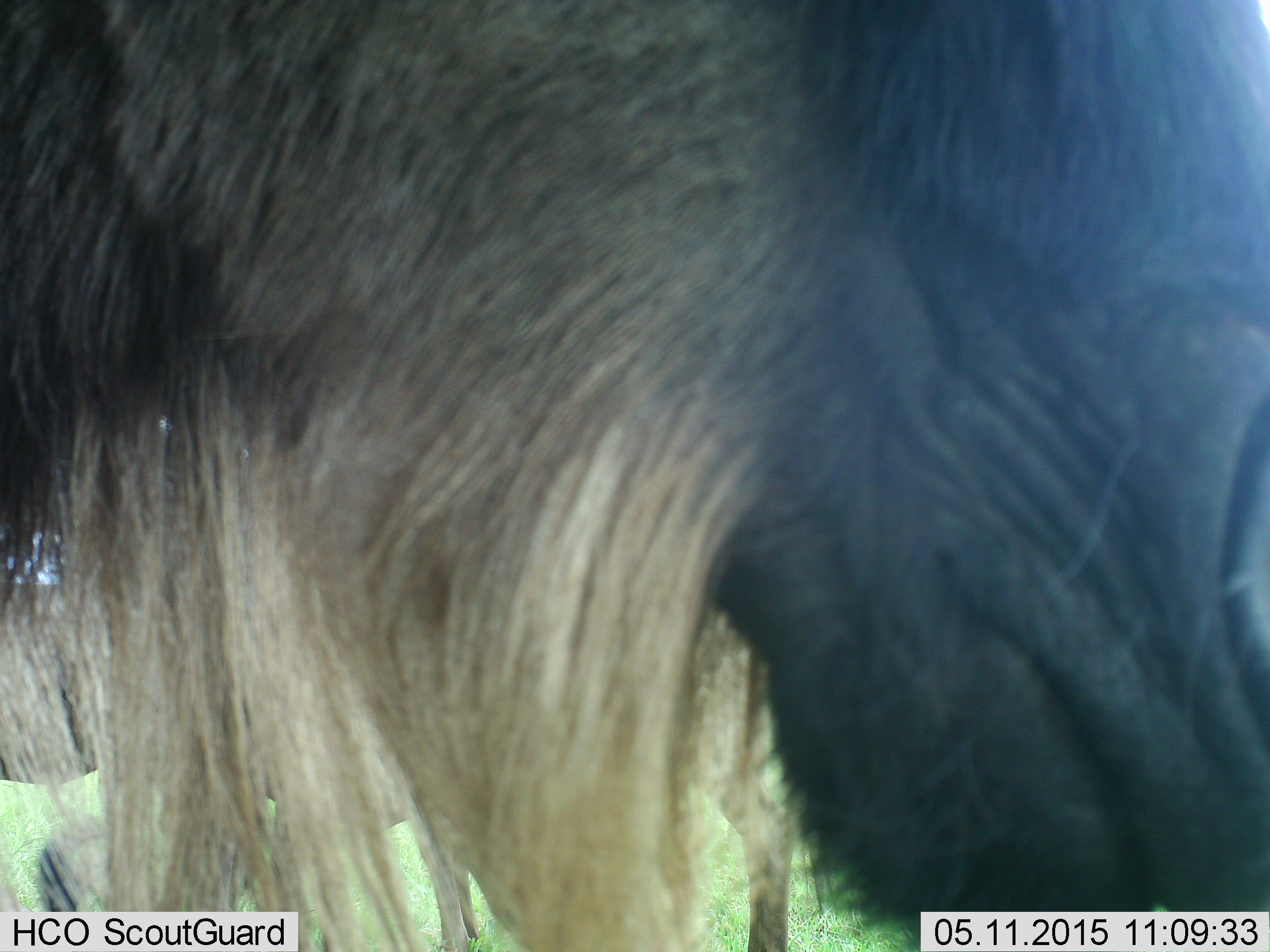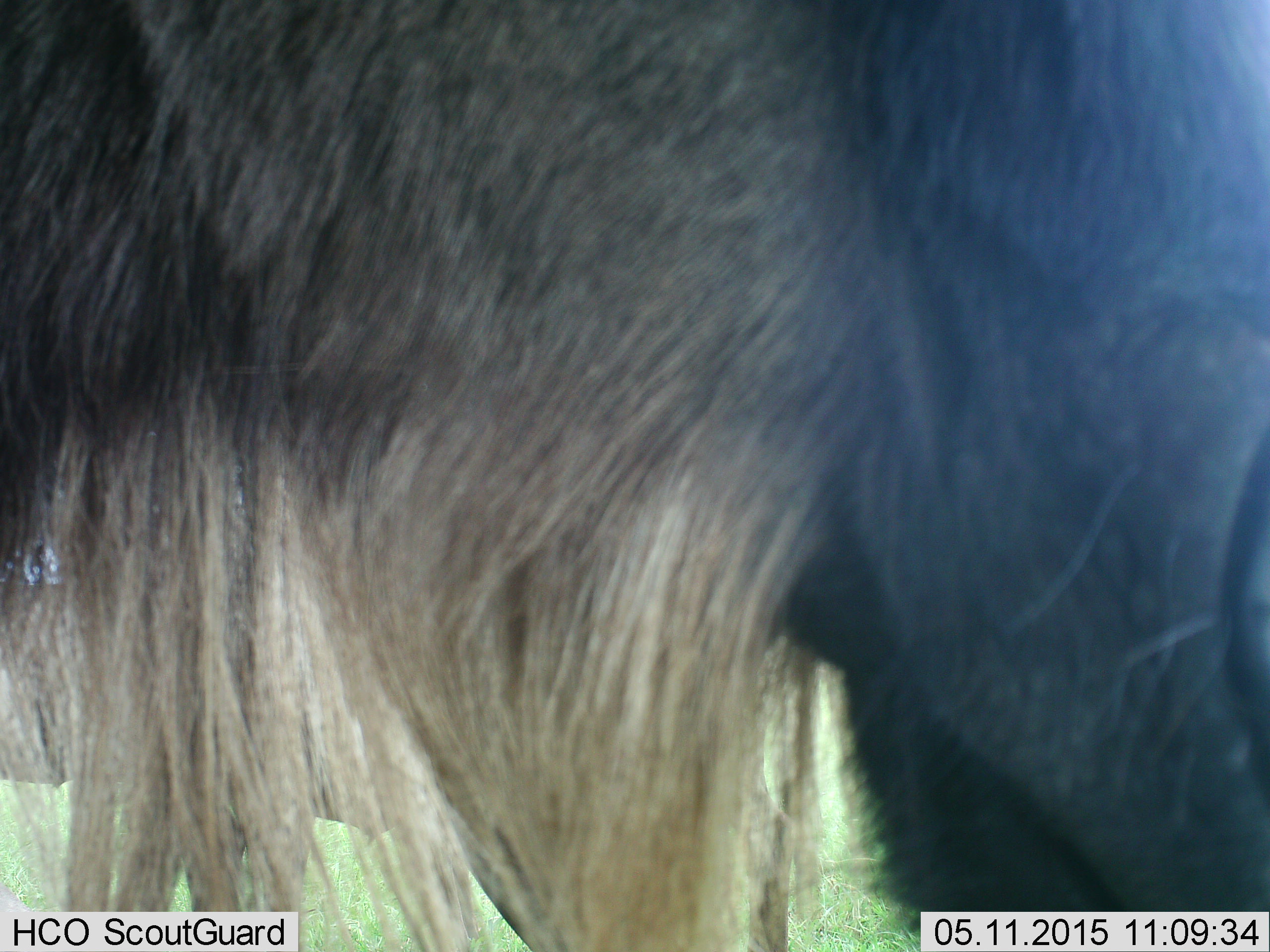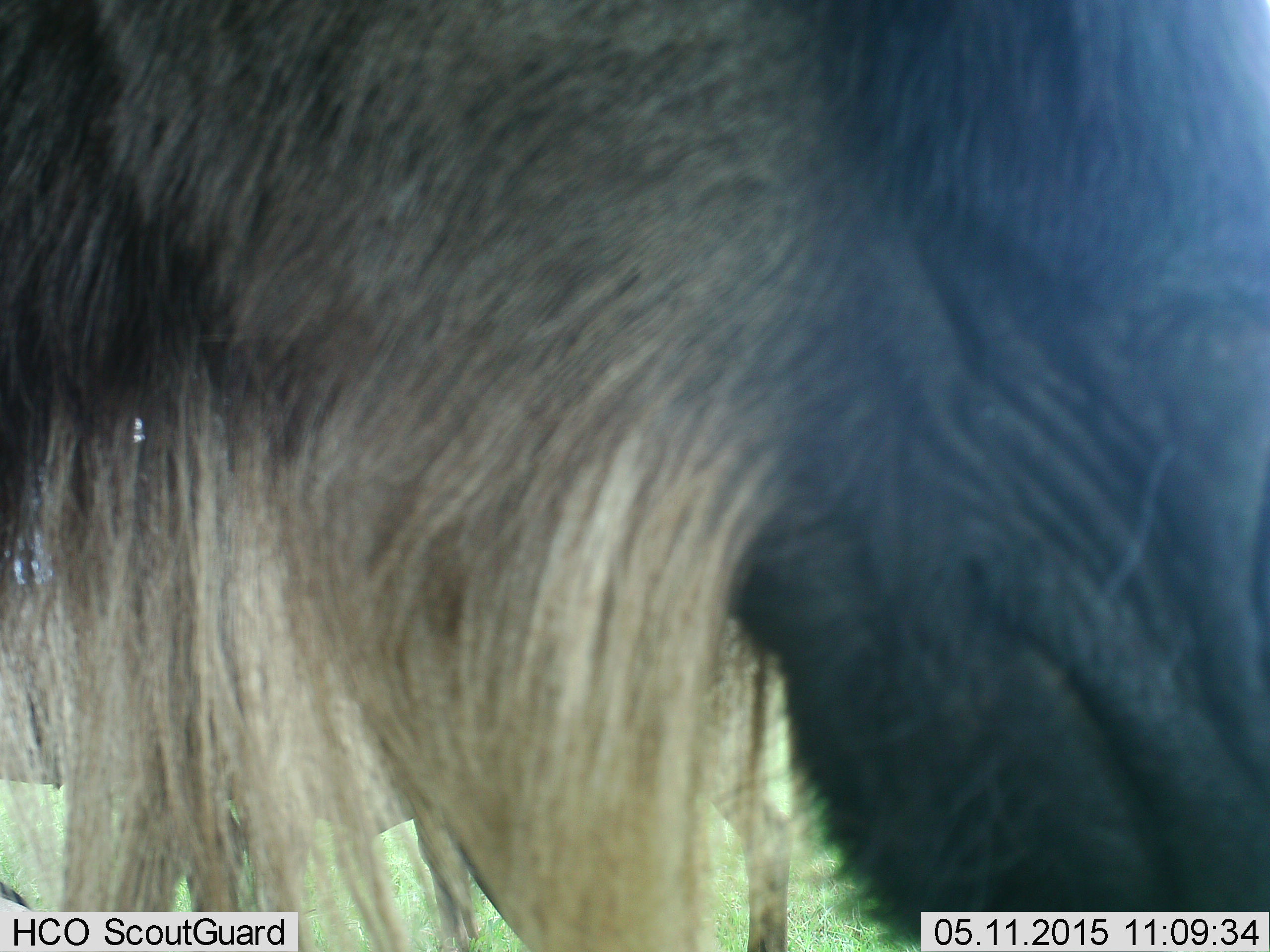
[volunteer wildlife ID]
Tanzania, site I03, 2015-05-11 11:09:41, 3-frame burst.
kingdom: Animalia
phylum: Chordata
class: Mammalia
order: Artiodactyla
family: Bovidae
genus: Connochaetes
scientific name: Connochaetes taurinus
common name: blue wildebeest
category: wildebeest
Wildebeest (blue wildebeest) (Connochaetes taurinus), count 1. Behavior (volunteer vote fractions): standing 80%, resting 0%, moving 10%, interacting 0%. Young present (vote fraction): 0%. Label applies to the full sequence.